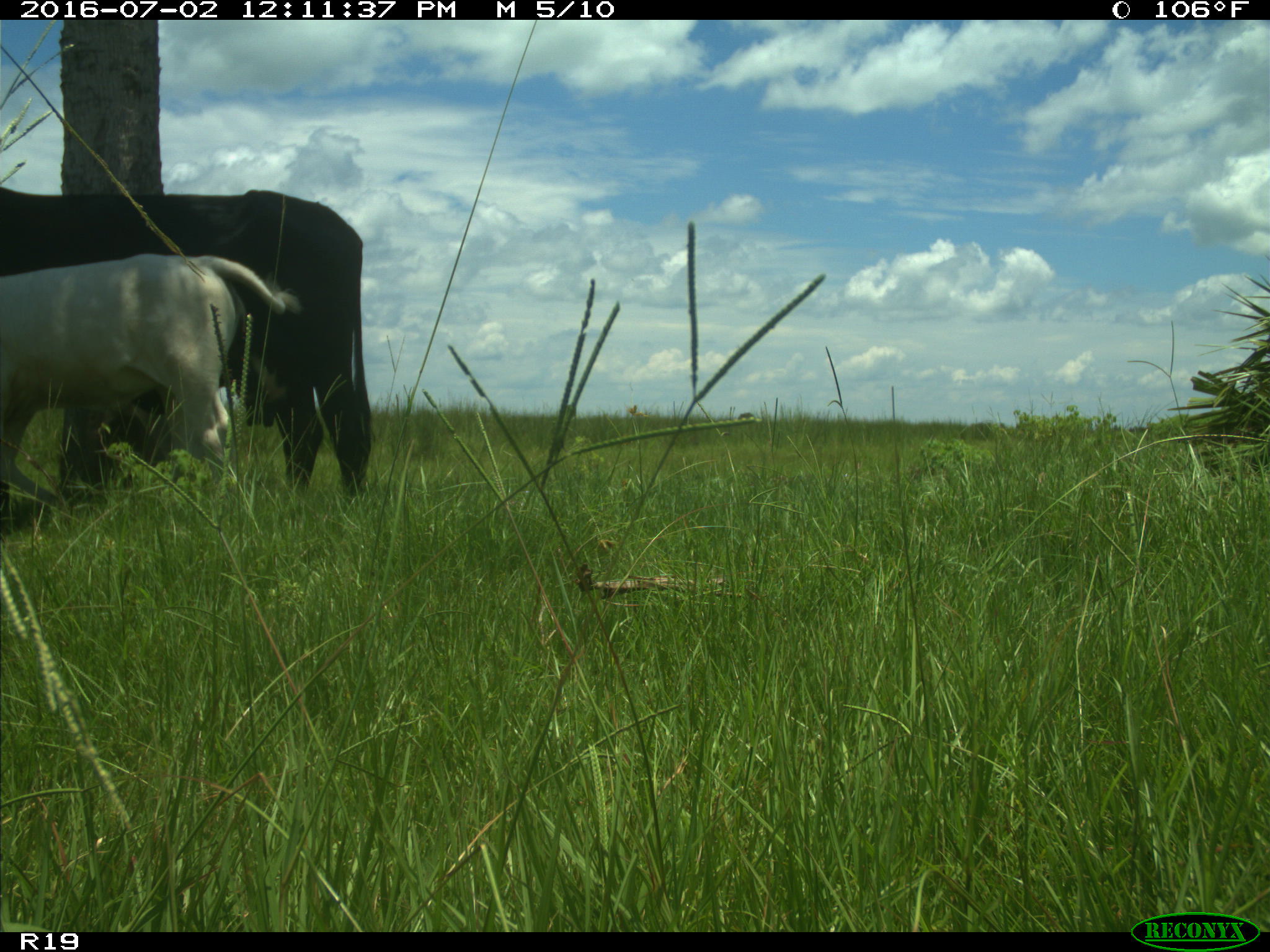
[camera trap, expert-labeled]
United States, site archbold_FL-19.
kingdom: Animalia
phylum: Chordata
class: Mammalia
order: Artiodactyla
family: Bovidae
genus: Bos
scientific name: Bos taurus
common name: domestic cow